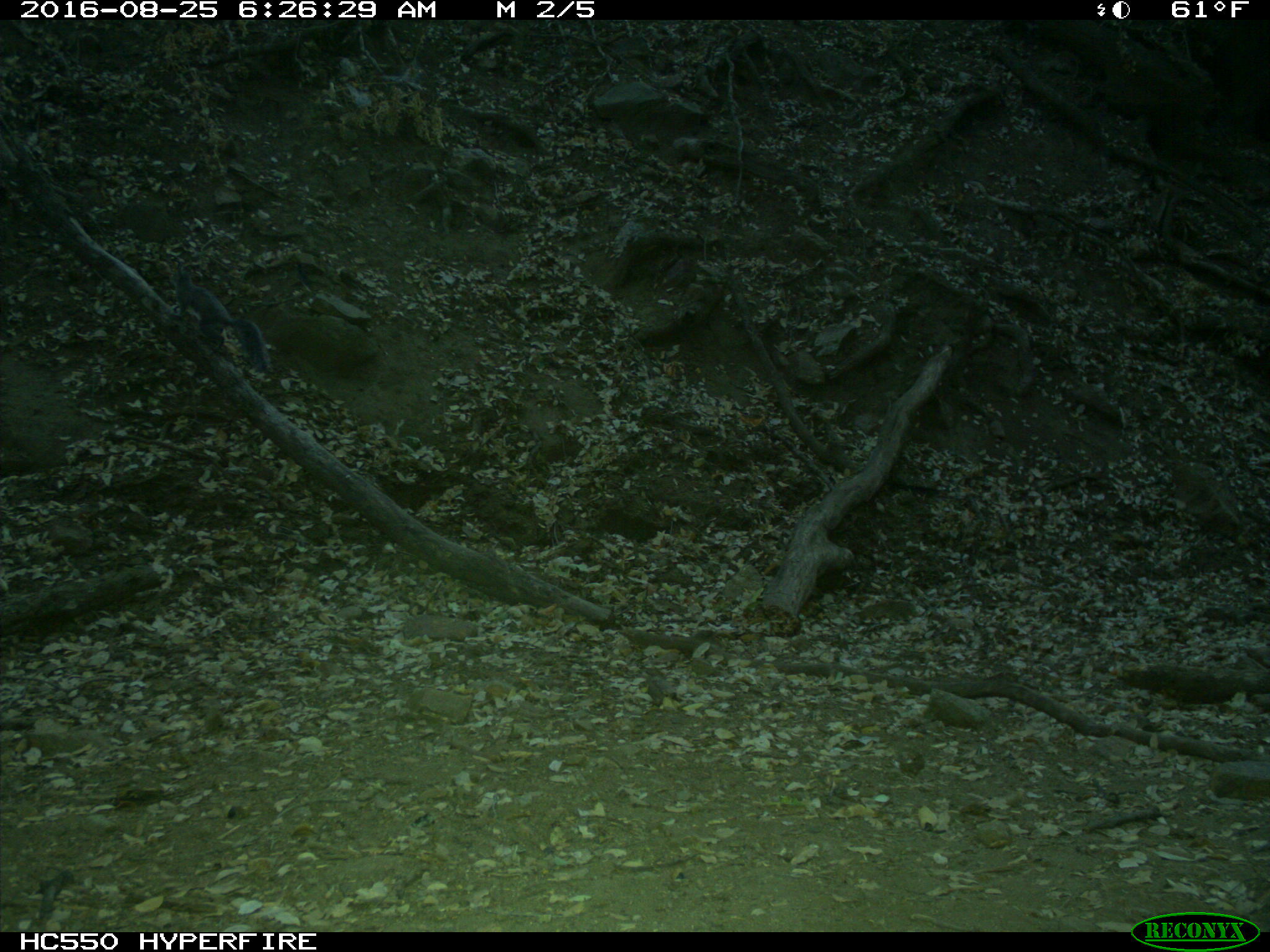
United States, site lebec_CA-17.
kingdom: Animalia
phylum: Chordata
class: Mammalia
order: Rodentia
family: Sciuridae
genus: Sciurus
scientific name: Sciurus carolinensis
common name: eastern gray squirrel